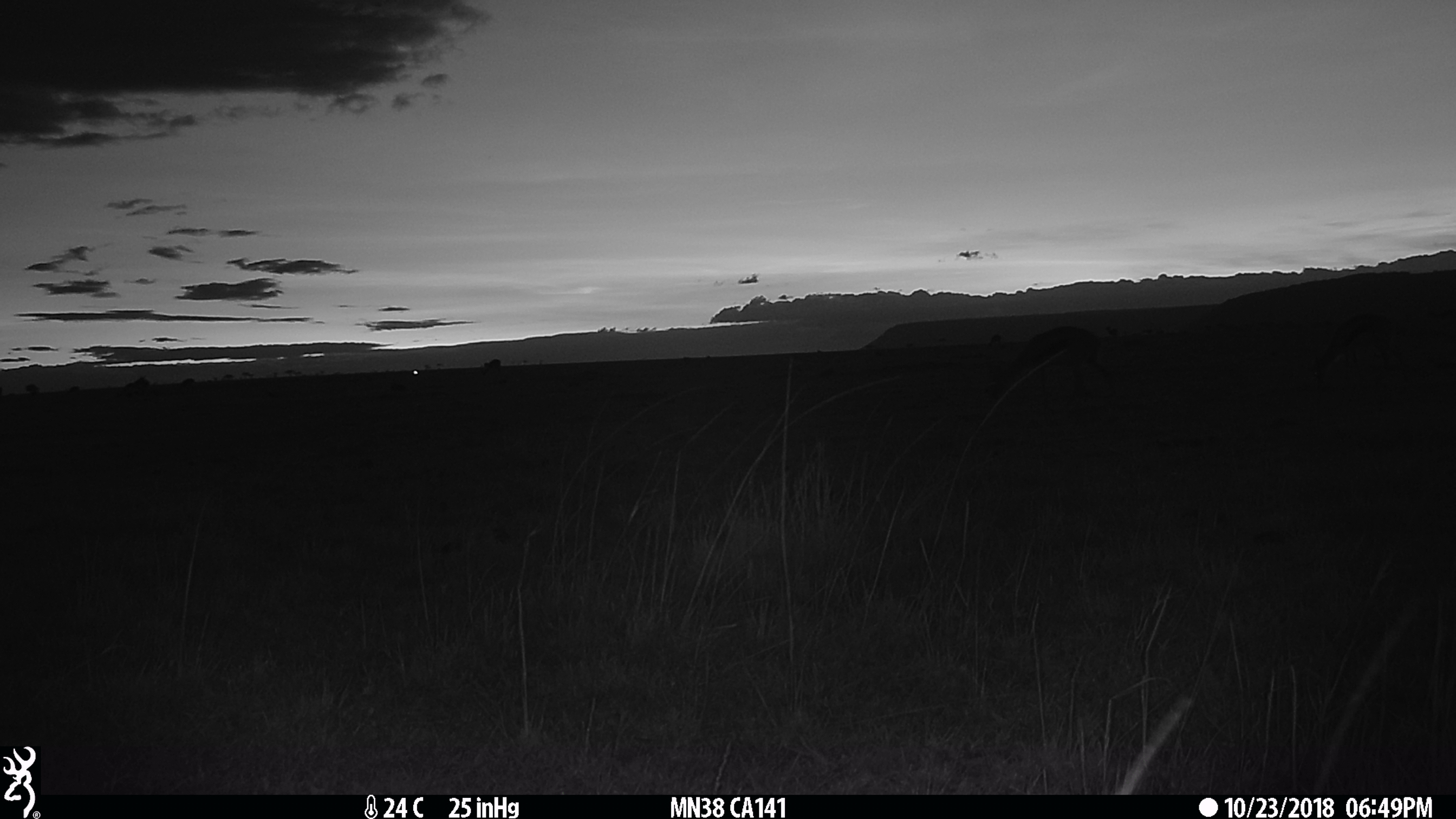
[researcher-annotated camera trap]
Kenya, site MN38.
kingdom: Animalia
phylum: Chordata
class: Mammalia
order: Artiodactyla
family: Bovidae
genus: Eudorcas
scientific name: Eudorcas thomsonii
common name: thomon's gazelle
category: gazelle thomsons